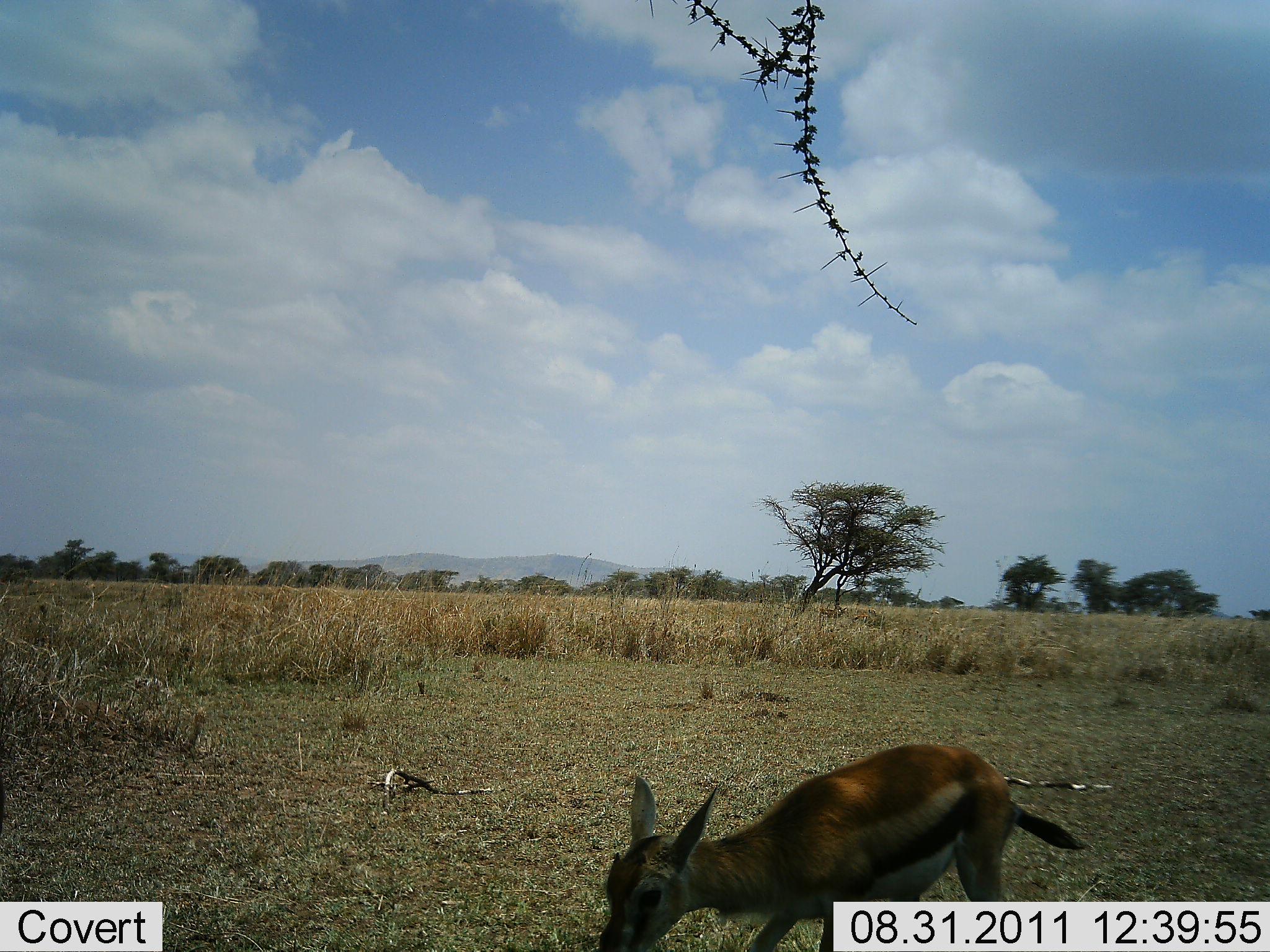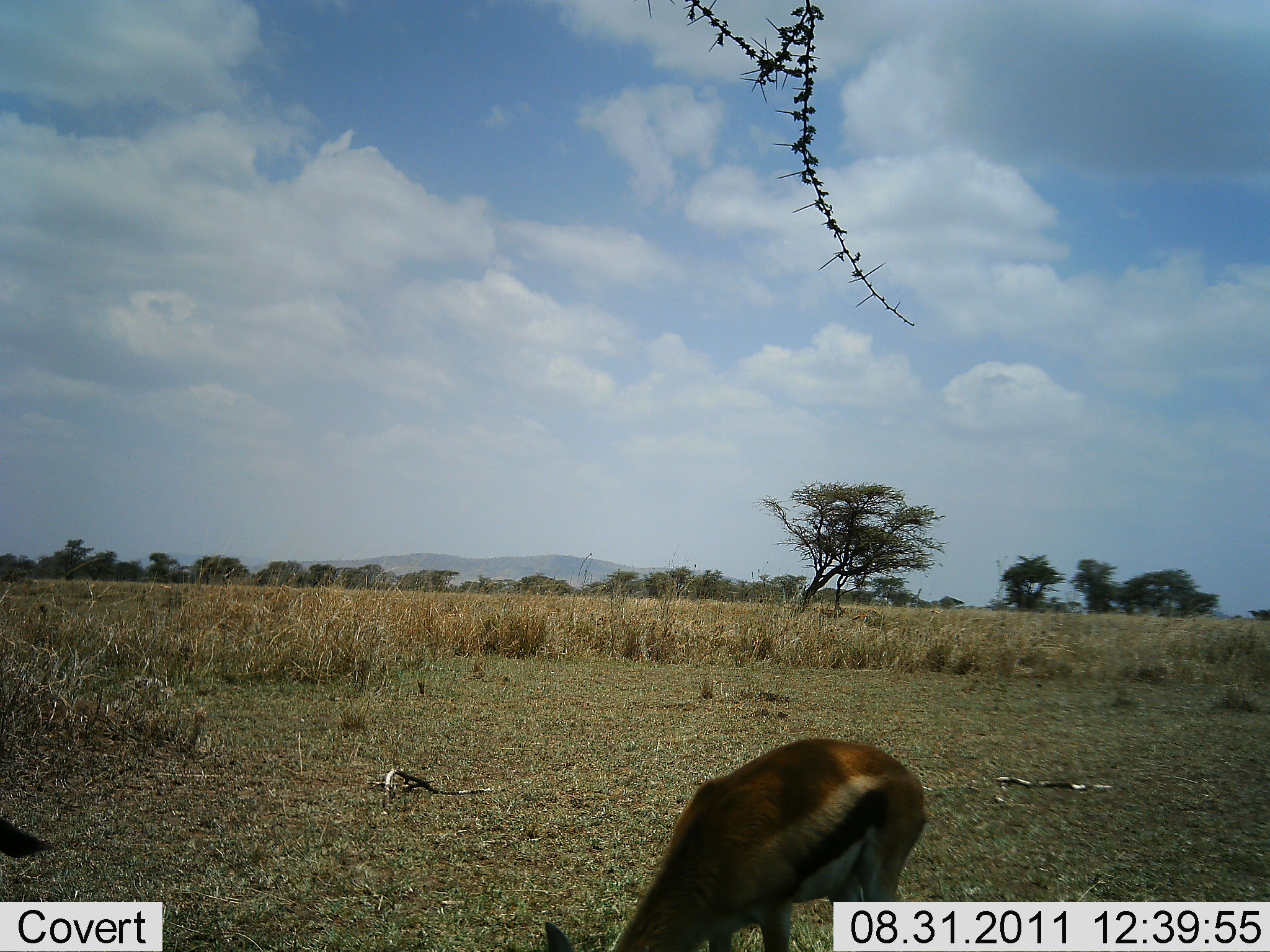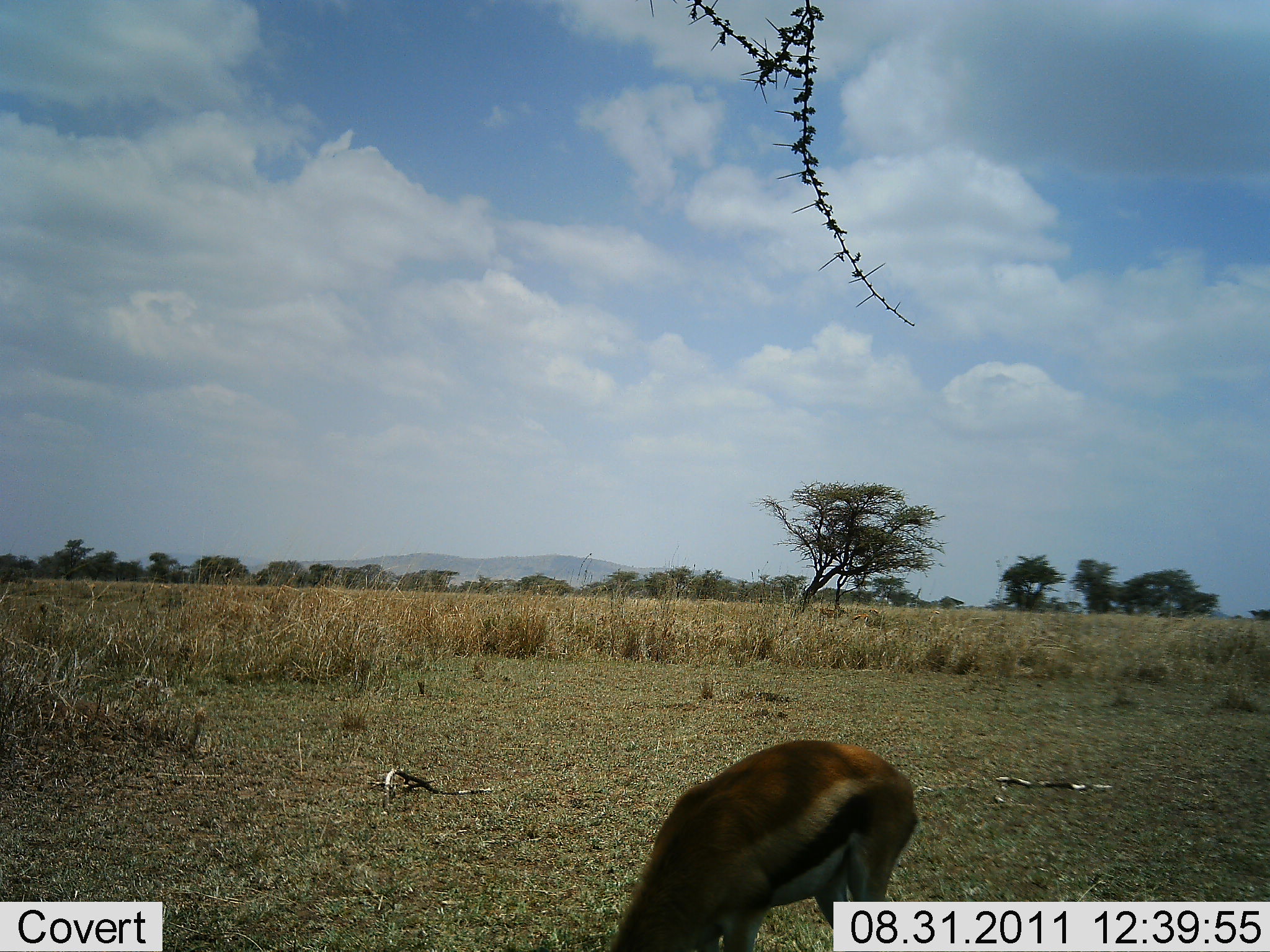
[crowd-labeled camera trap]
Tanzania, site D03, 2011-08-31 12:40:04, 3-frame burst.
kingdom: Animalia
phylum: Chordata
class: Mammalia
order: Artiodactyla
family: Bovidae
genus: Eudorcas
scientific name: Eudorcas thomsonii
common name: thomson's gazelle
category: gazellethomsons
Gazellethomsons (thomson's gazelle) (Eudorcas thomsonii), count 1. Behavior (volunteer vote fractions): standing 40%, resting 0%, moving 27%, interacting 0%. Young present (vote fraction): 20%. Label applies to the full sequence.